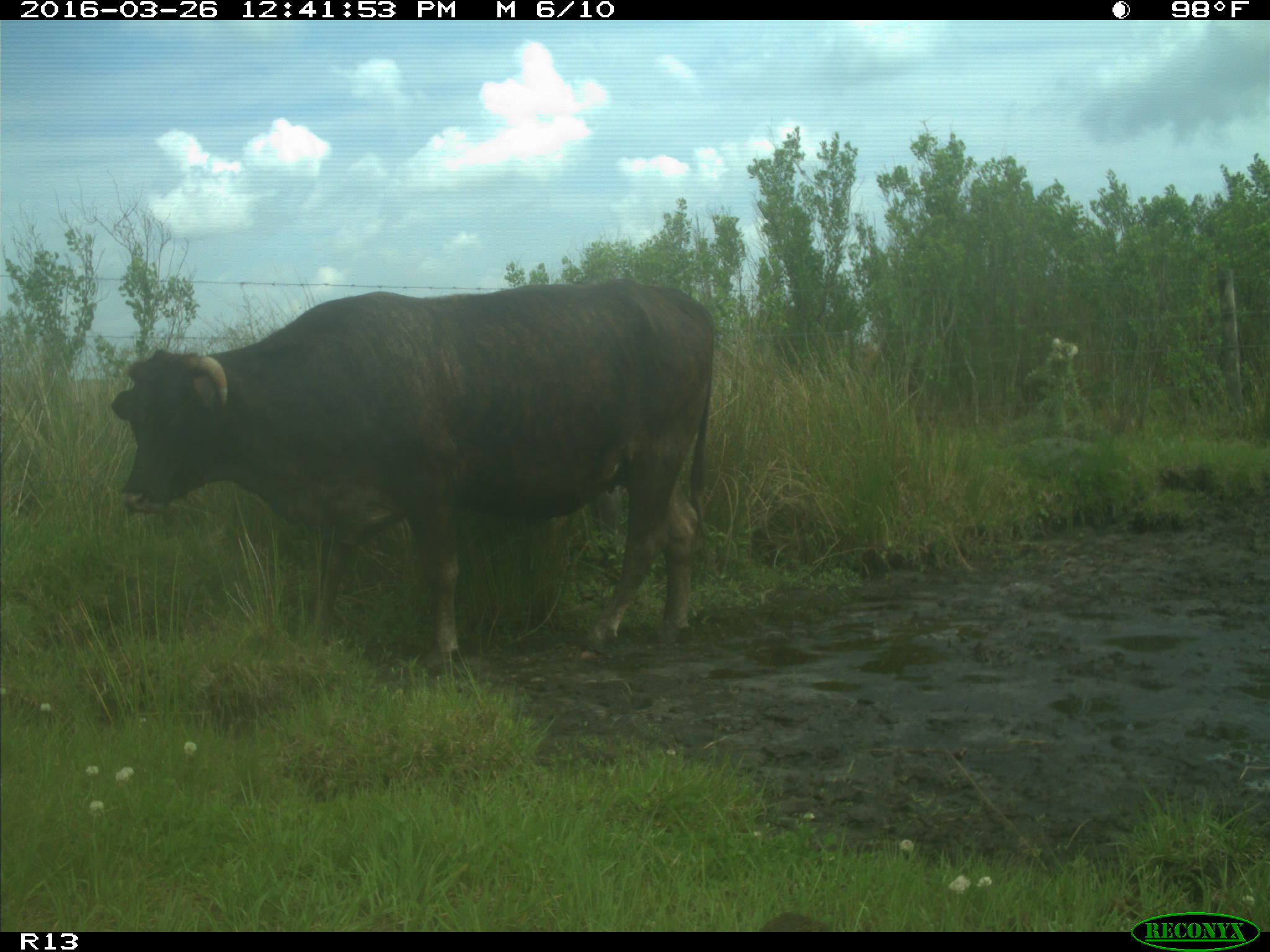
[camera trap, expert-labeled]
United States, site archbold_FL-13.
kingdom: Animalia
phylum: Chordata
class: Mammalia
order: Artiodactyla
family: Bovidae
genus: Bos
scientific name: Bos taurus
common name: domestic cow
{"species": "Bos taurus (domestic cow)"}